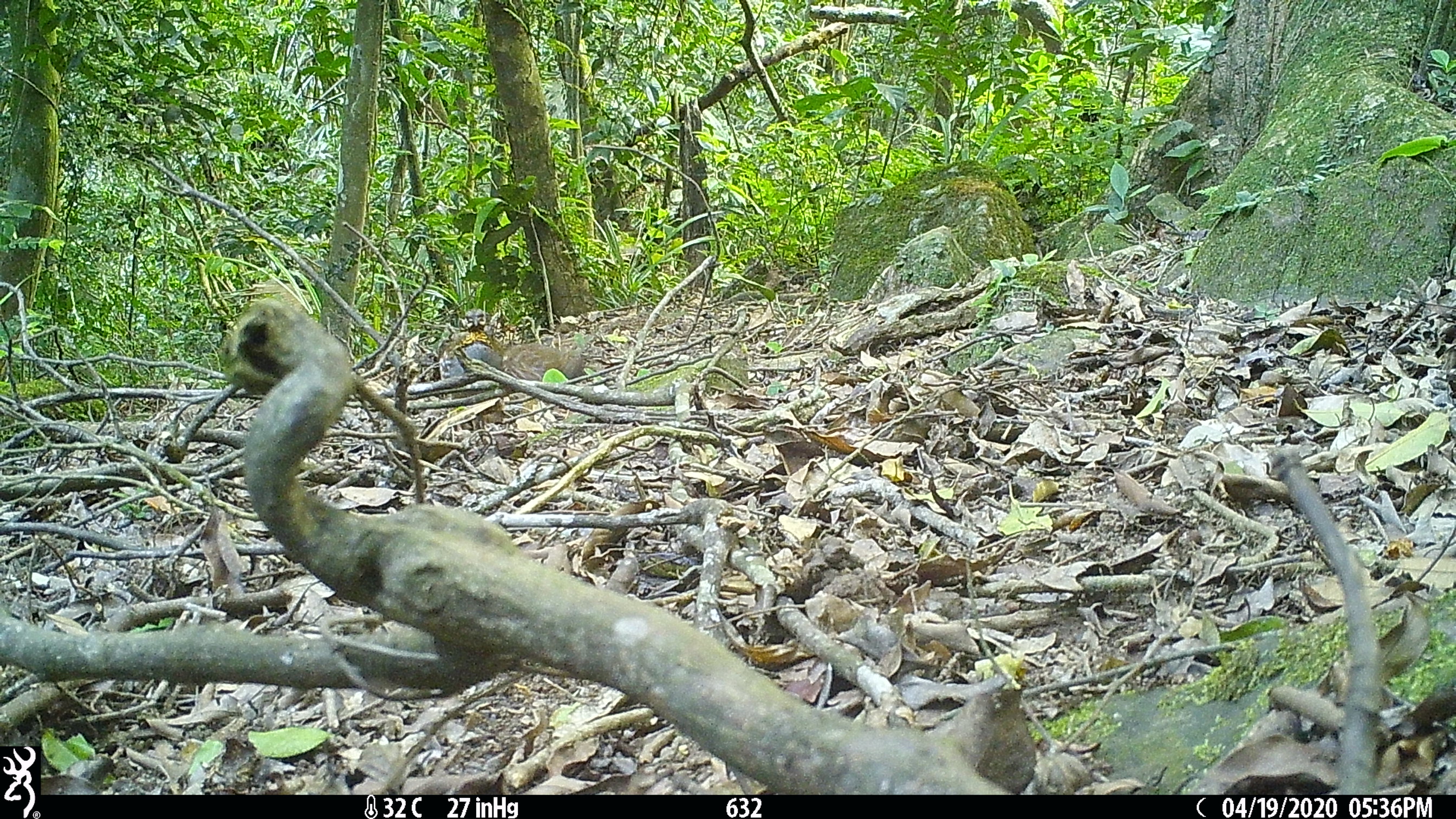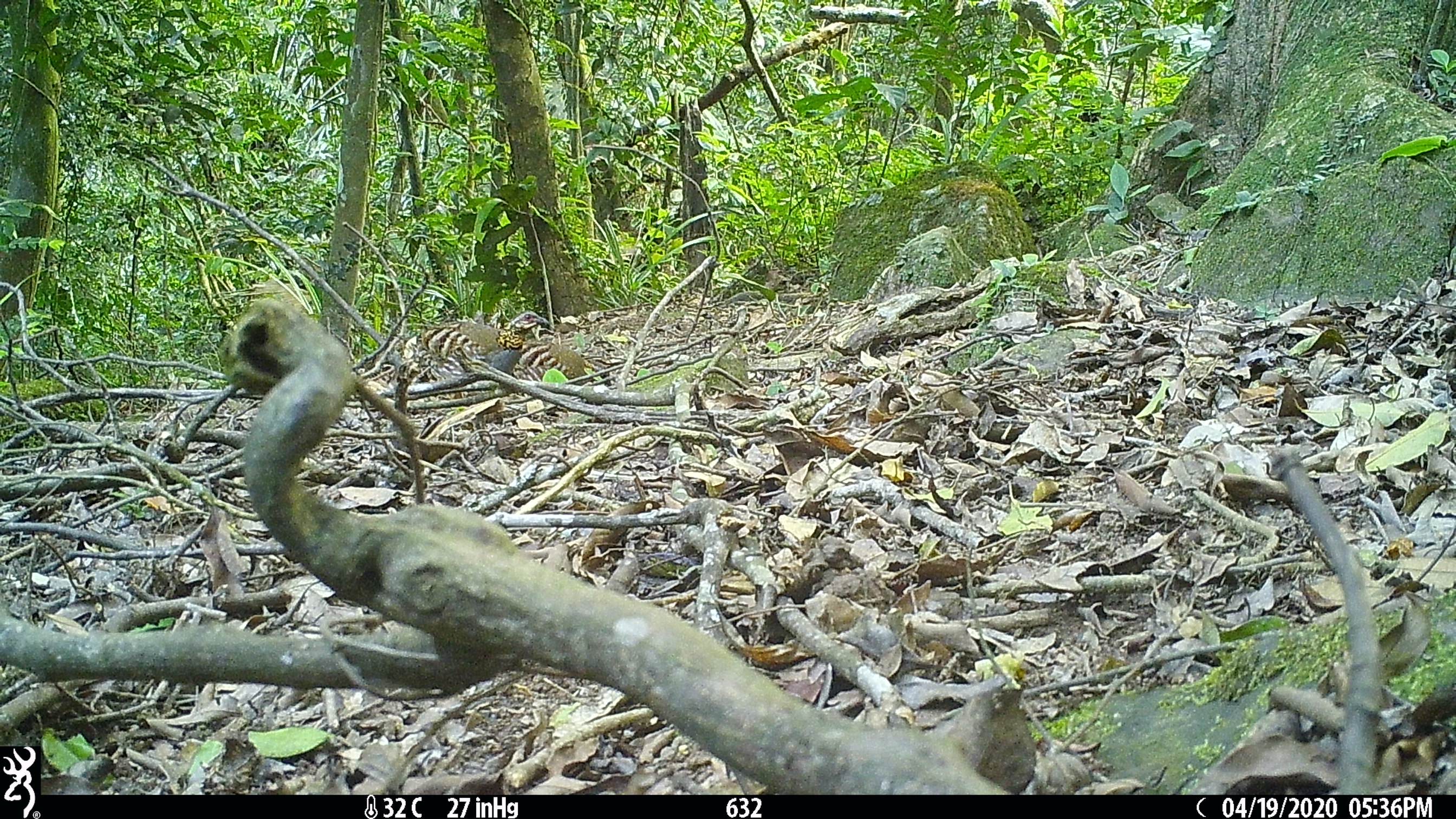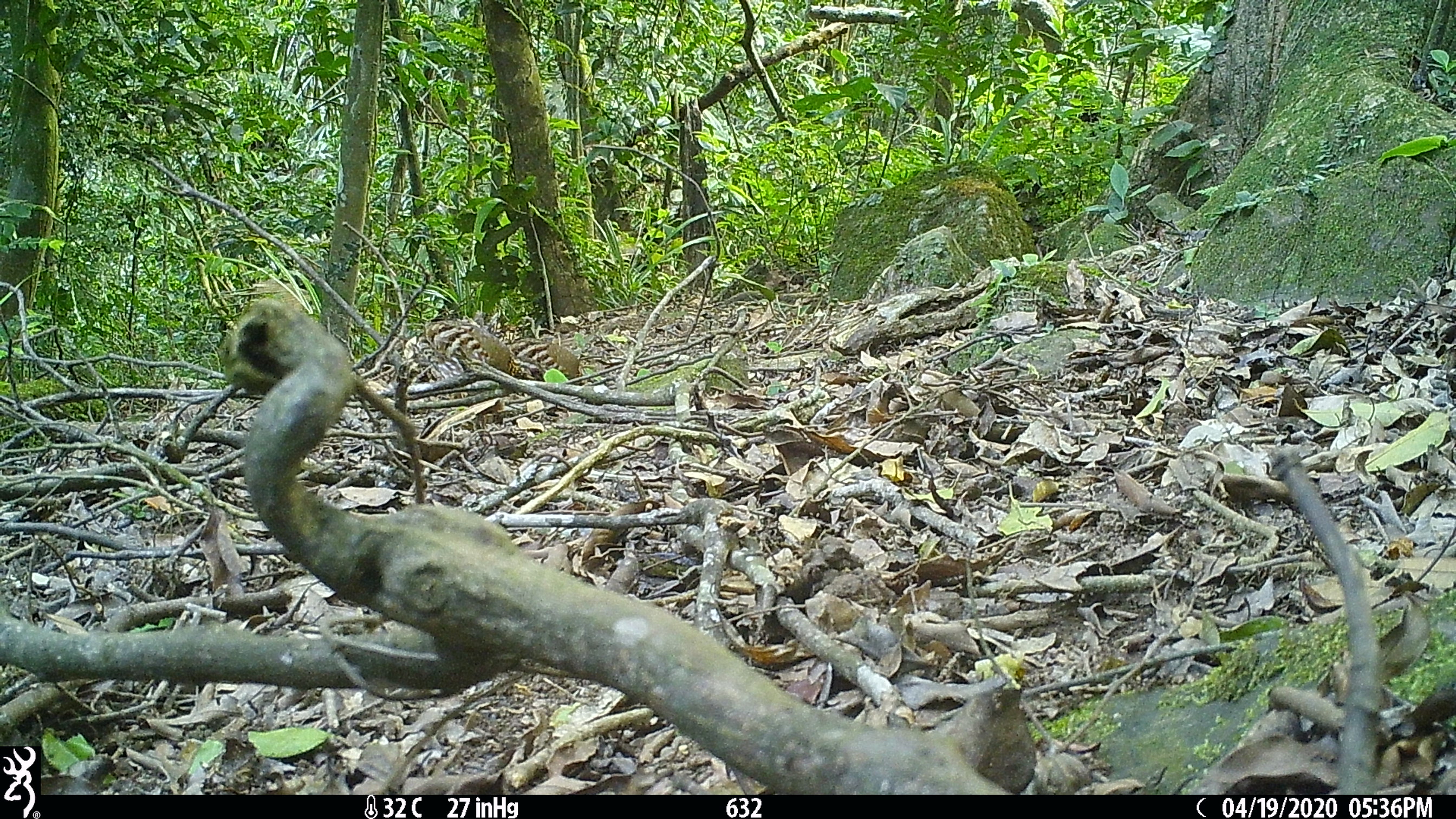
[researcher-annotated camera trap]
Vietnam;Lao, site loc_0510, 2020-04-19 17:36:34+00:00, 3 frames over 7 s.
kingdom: Animalia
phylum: Chordata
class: Aves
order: Galliformes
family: Phasianidae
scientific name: Phasianidae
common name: partridge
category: unidentified partridge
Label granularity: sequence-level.